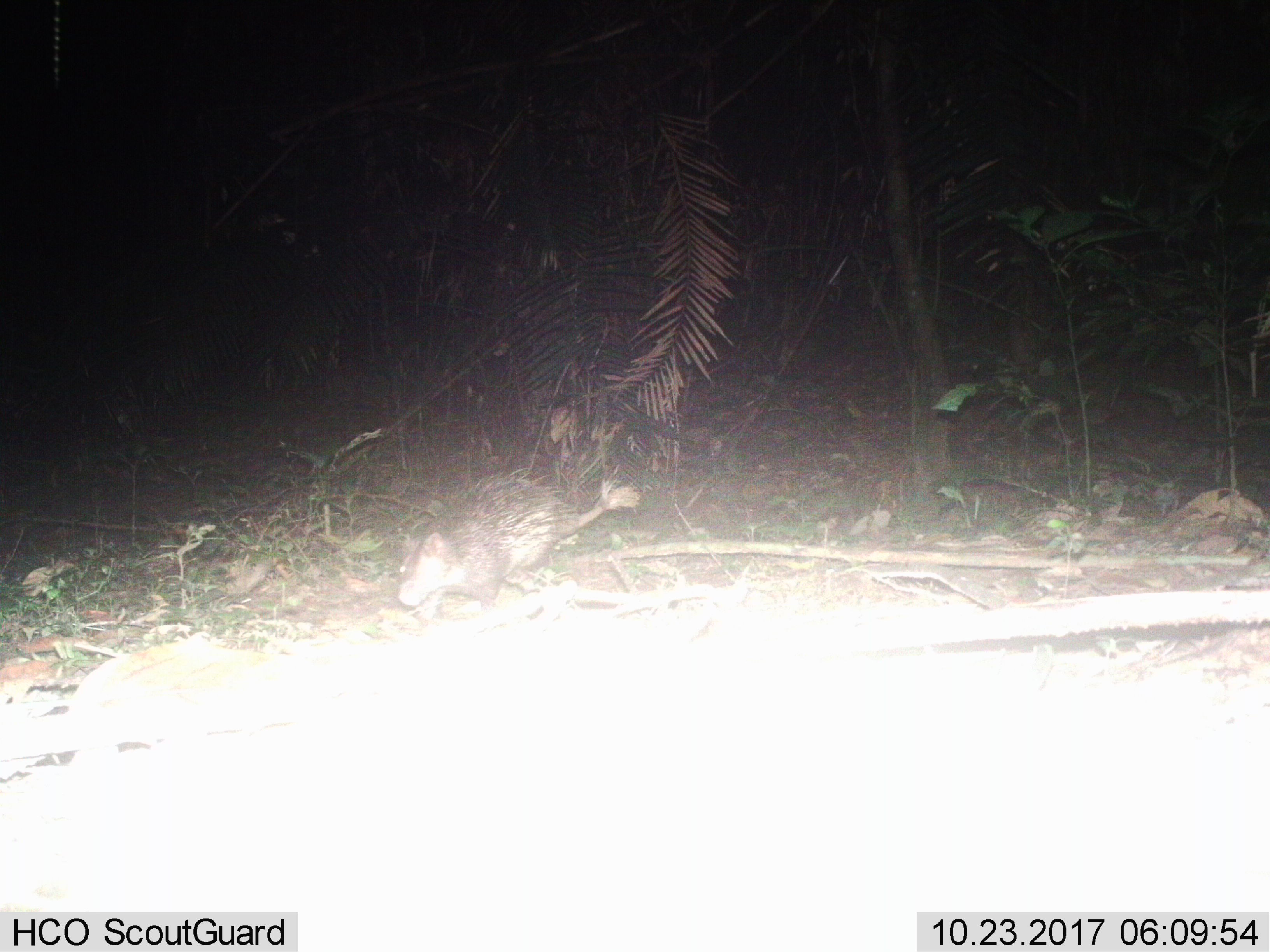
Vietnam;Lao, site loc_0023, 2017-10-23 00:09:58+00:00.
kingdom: Animalia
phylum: Chordata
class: Mammalia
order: Rodentia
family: Hystricidae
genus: Atherurus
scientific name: Atherurus macrourus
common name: asiatic brush-tailed porcupine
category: asiatic brush tailed porcupine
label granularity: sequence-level